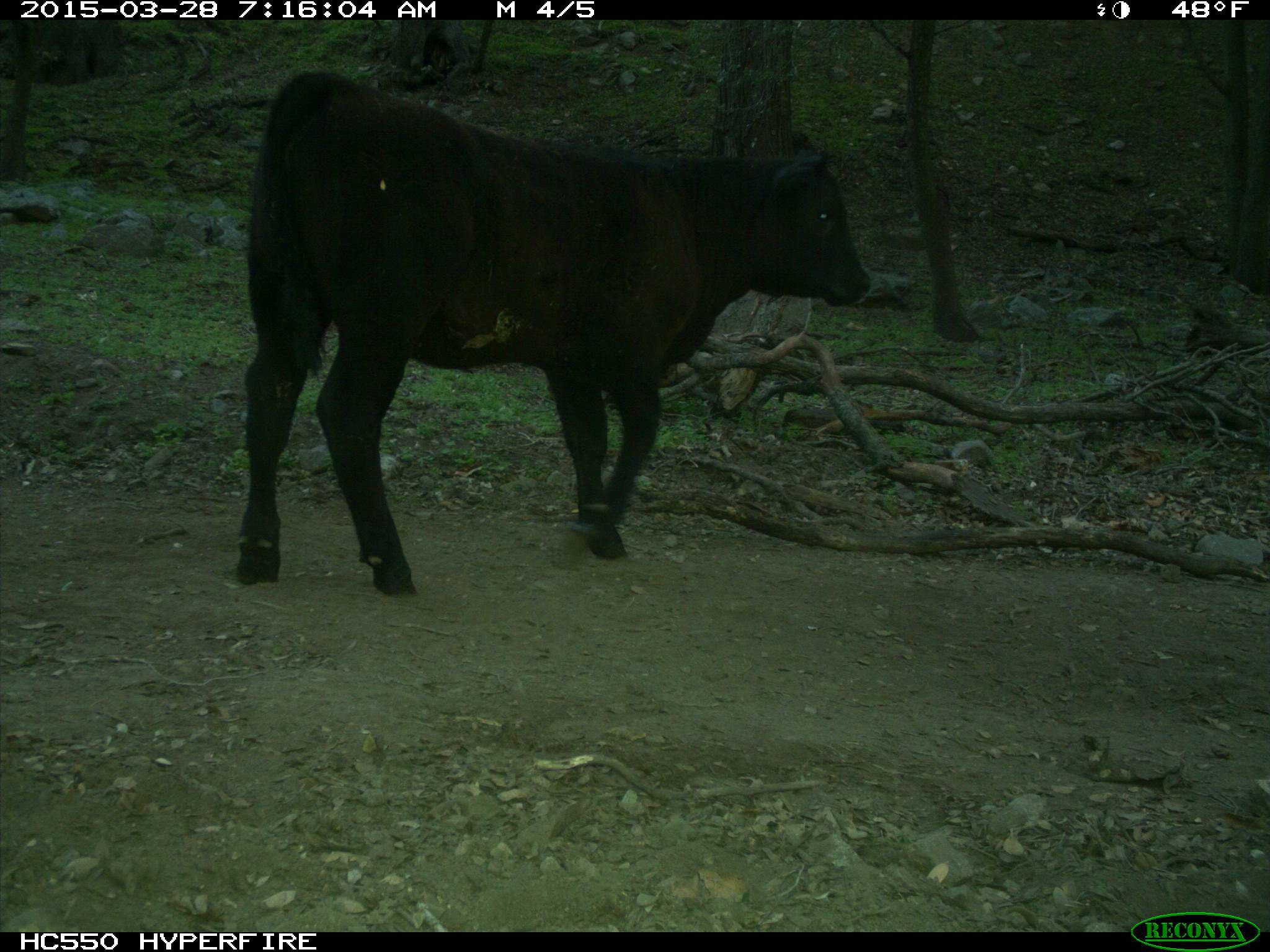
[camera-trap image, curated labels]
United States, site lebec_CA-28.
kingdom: Animalia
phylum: Chordata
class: Mammalia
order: Artiodactyla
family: Bovidae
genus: Bos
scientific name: Bos taurus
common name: domestic cow